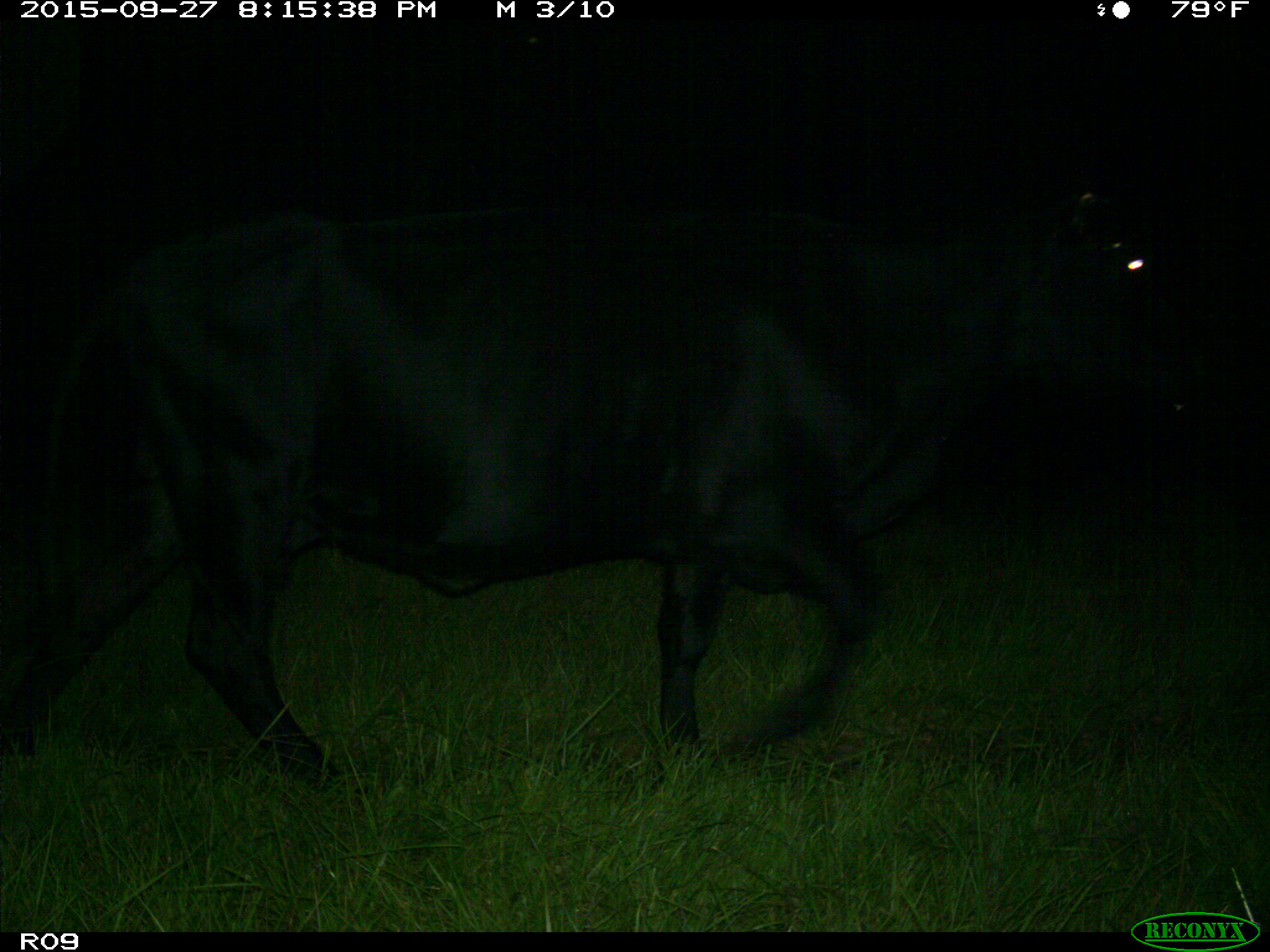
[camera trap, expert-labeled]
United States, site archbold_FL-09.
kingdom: Animalia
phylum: Chordata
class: Mammalia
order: Artiodactyla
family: Bovidae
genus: Bos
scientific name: Bos taurus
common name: domestic cow